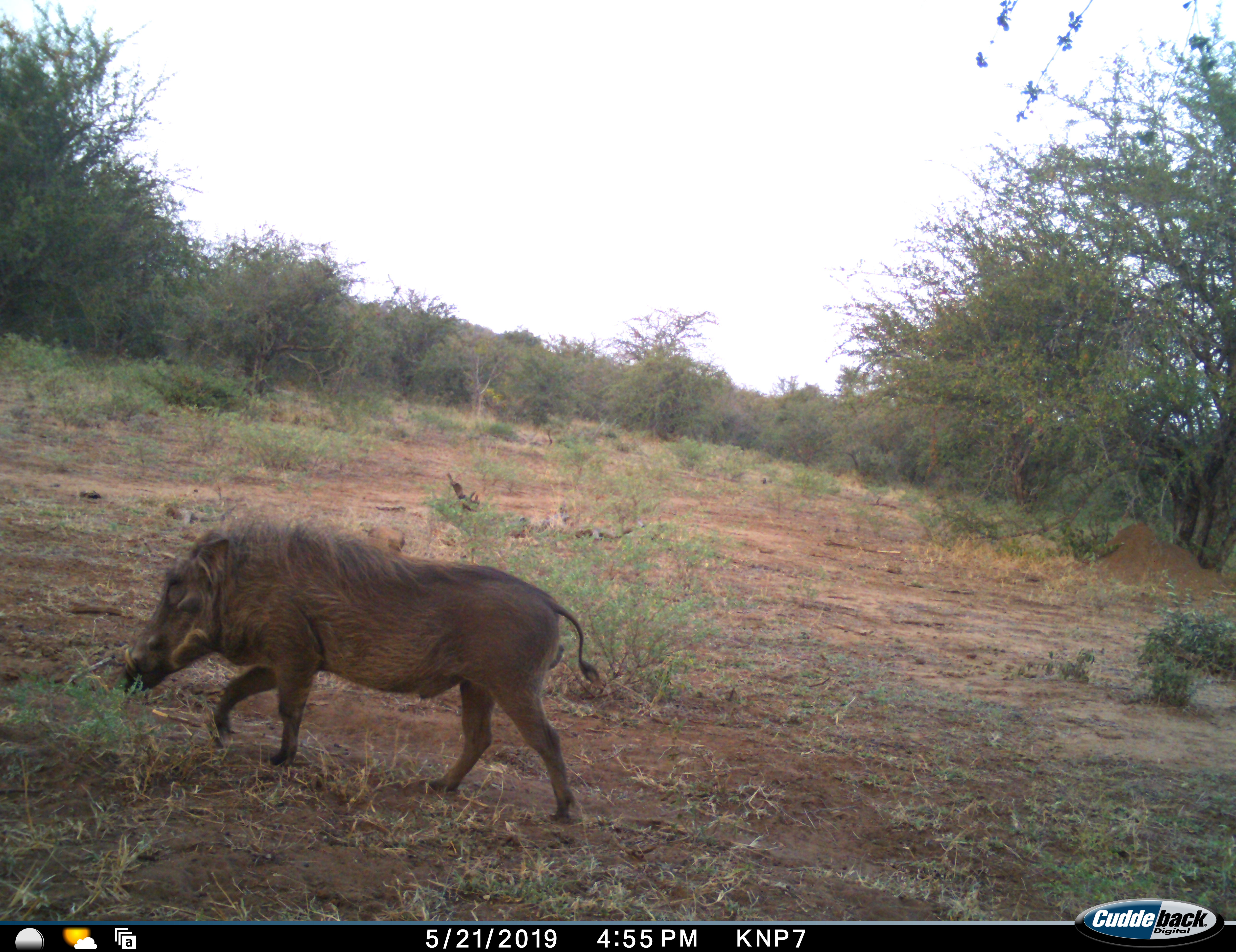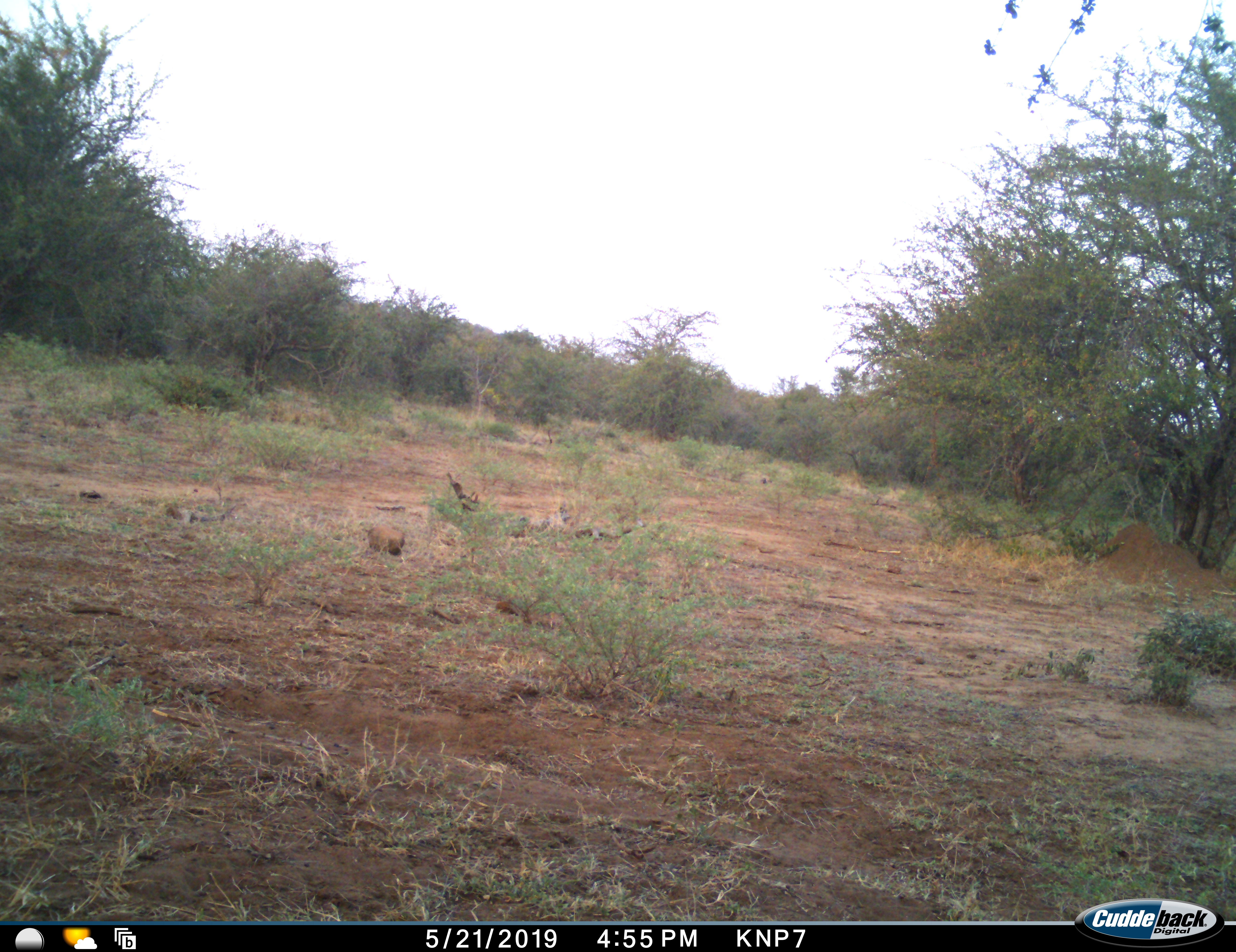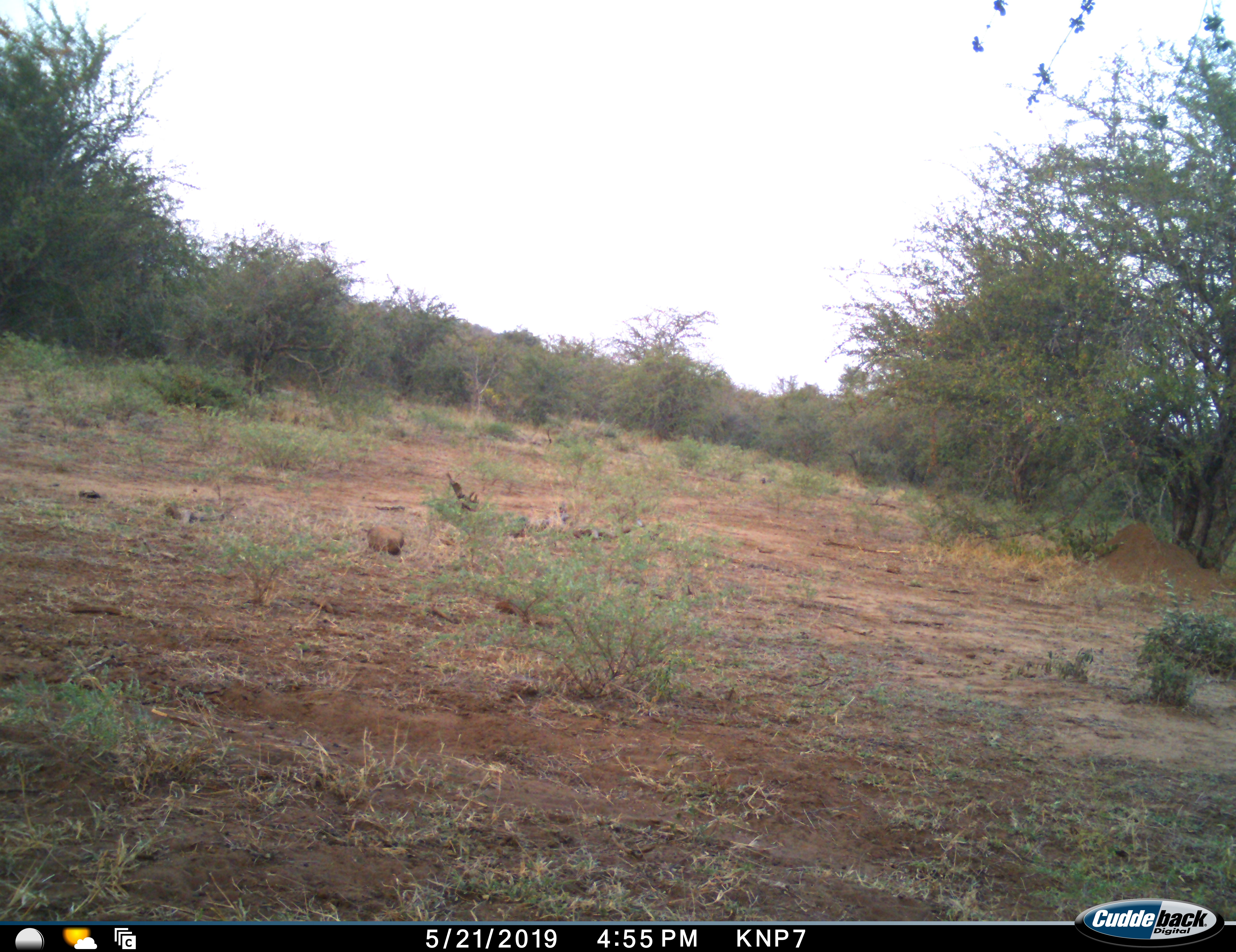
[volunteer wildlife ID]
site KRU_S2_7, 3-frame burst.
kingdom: Animalia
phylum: Chordata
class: Mammalia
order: Artiodactyla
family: Suidae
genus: Phacochoerus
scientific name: Phacochoerus africanus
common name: warthog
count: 1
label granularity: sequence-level